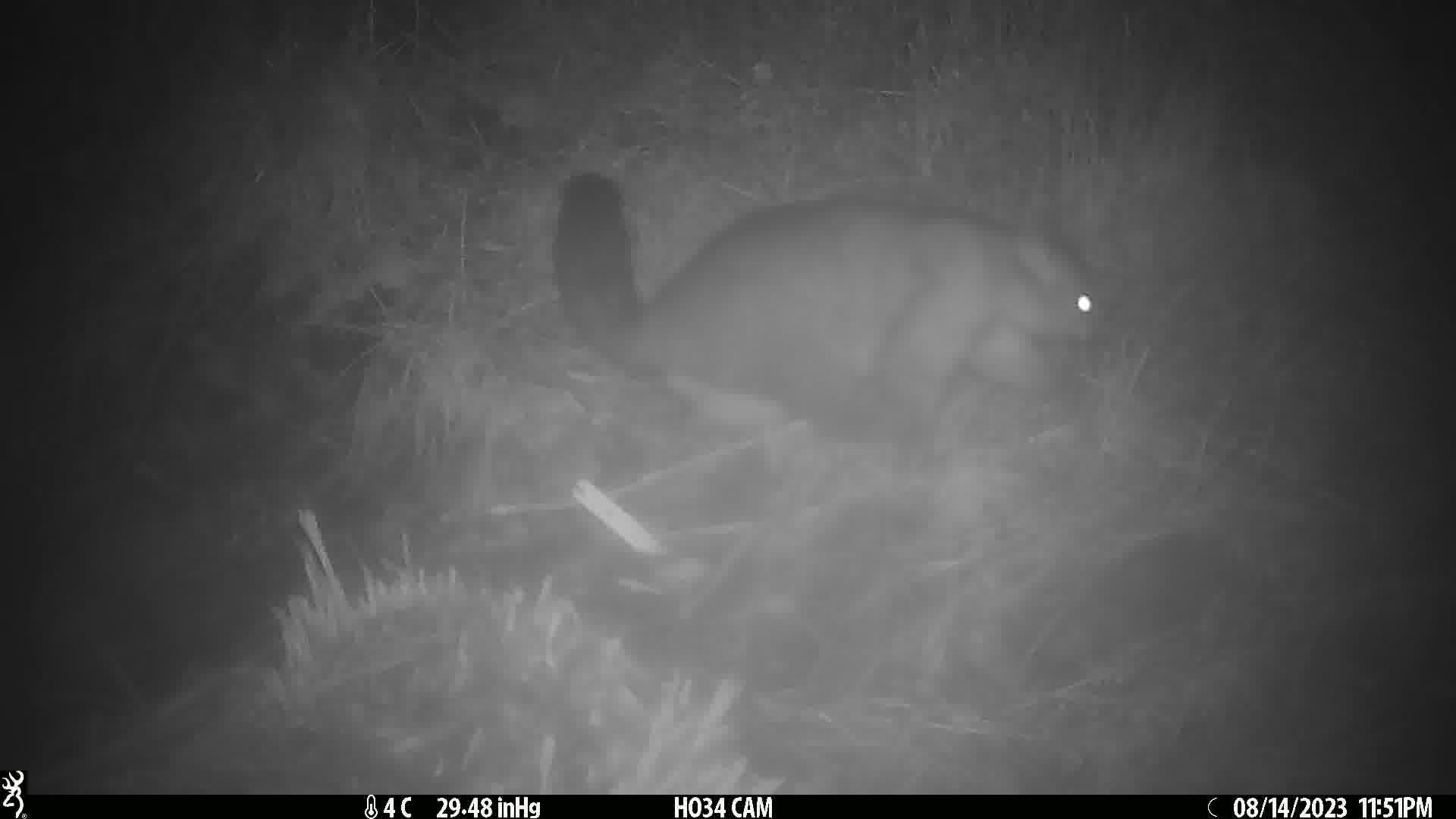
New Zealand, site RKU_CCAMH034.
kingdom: Animalia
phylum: Chordata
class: Mammalia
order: Diprotodontia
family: Phalangeridae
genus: Trichosurus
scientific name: Trichosurus vulpecula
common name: common brushtail possum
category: possum